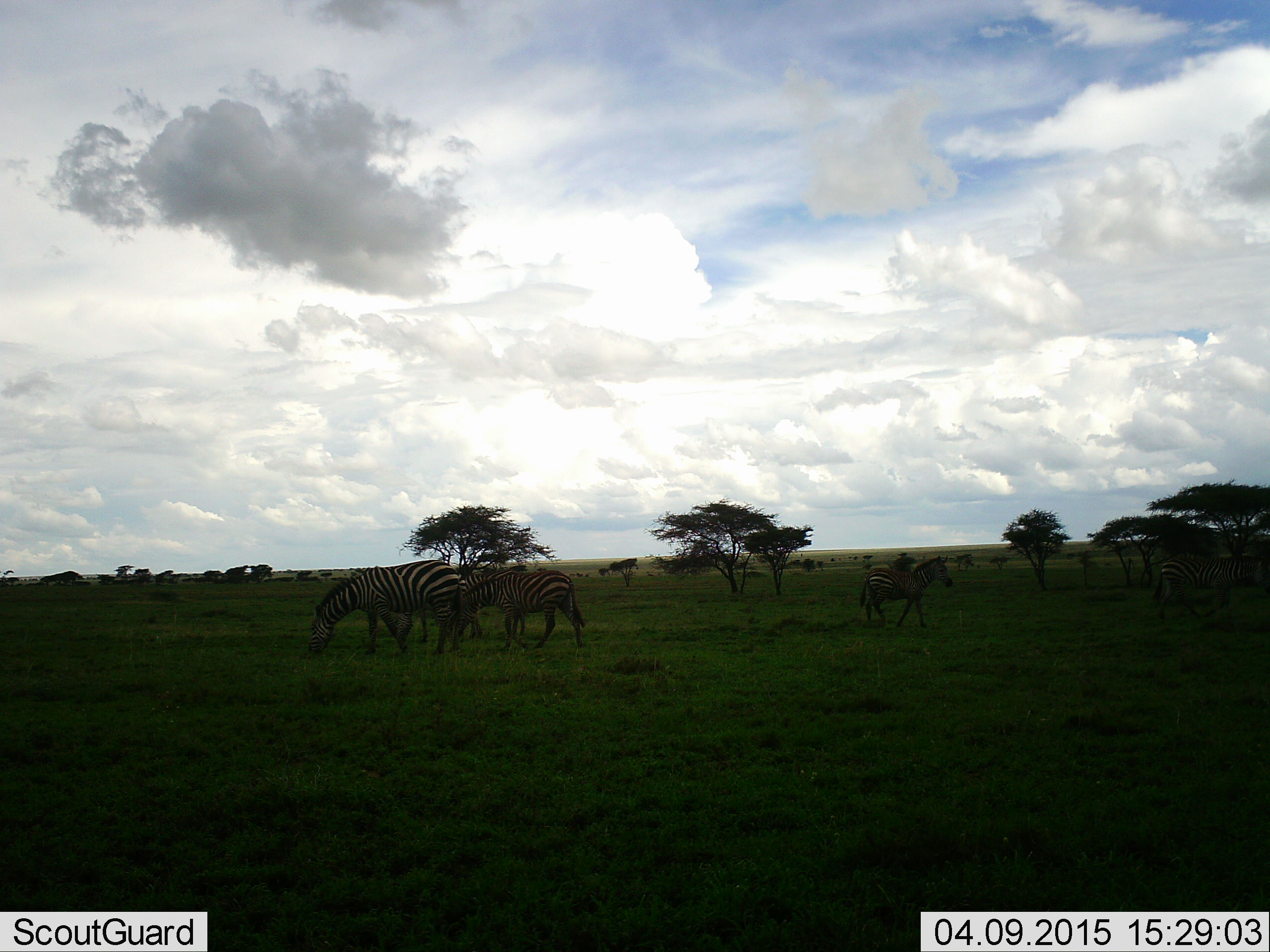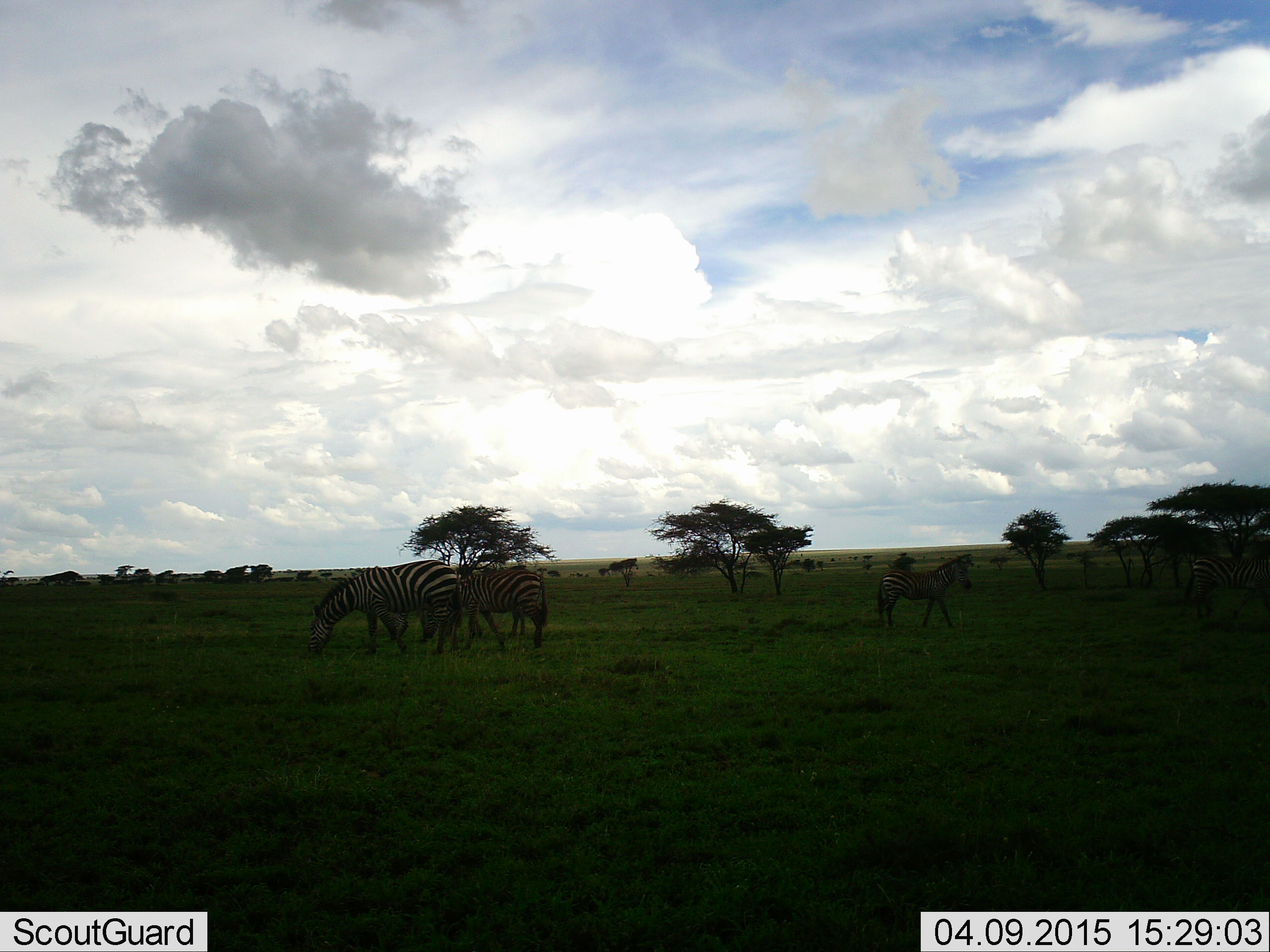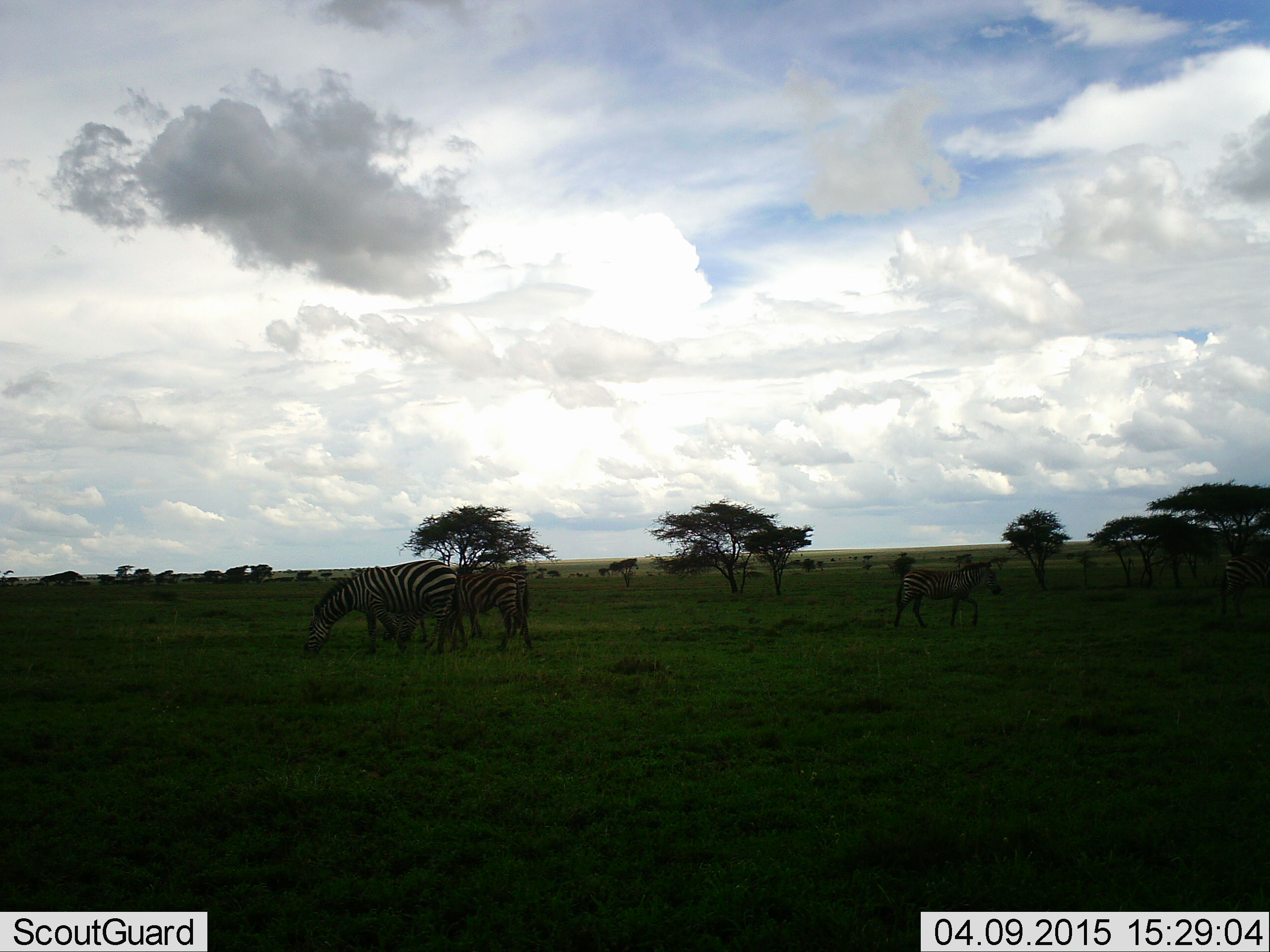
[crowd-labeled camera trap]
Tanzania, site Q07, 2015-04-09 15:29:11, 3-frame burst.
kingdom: Animalia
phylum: Chordata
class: Mammalia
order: Perissodactyla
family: Equidae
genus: Equus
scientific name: Equus quagga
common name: plains zebra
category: zebra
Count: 4.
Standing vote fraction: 50%.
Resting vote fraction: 10%.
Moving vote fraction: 80%.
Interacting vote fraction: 0%.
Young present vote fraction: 10%.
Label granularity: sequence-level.